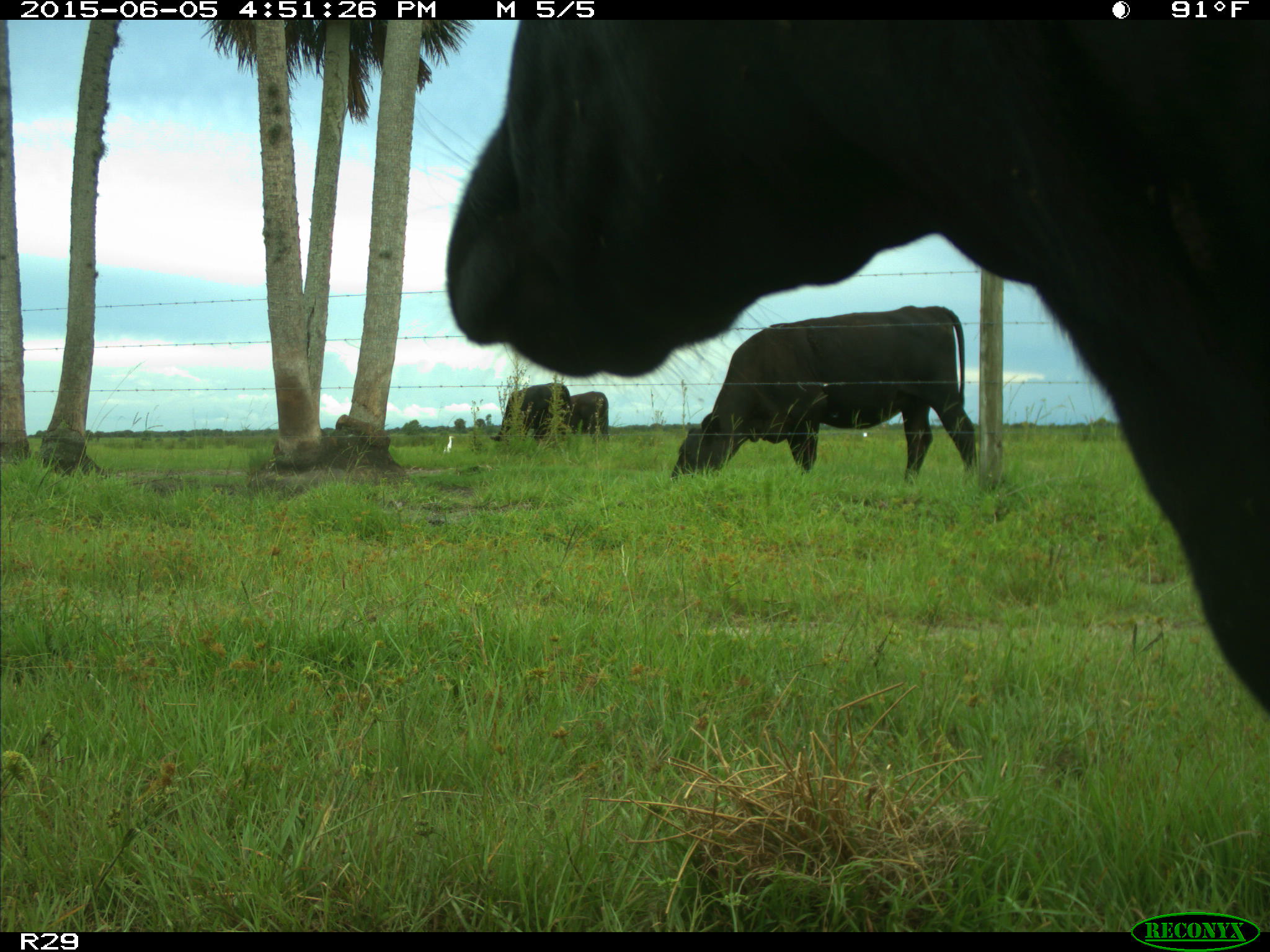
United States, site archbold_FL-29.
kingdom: Animalia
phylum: Chordata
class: Mammalia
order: Artiodactyla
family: Bovidae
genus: Bos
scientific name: Bos taurus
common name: domestic cow